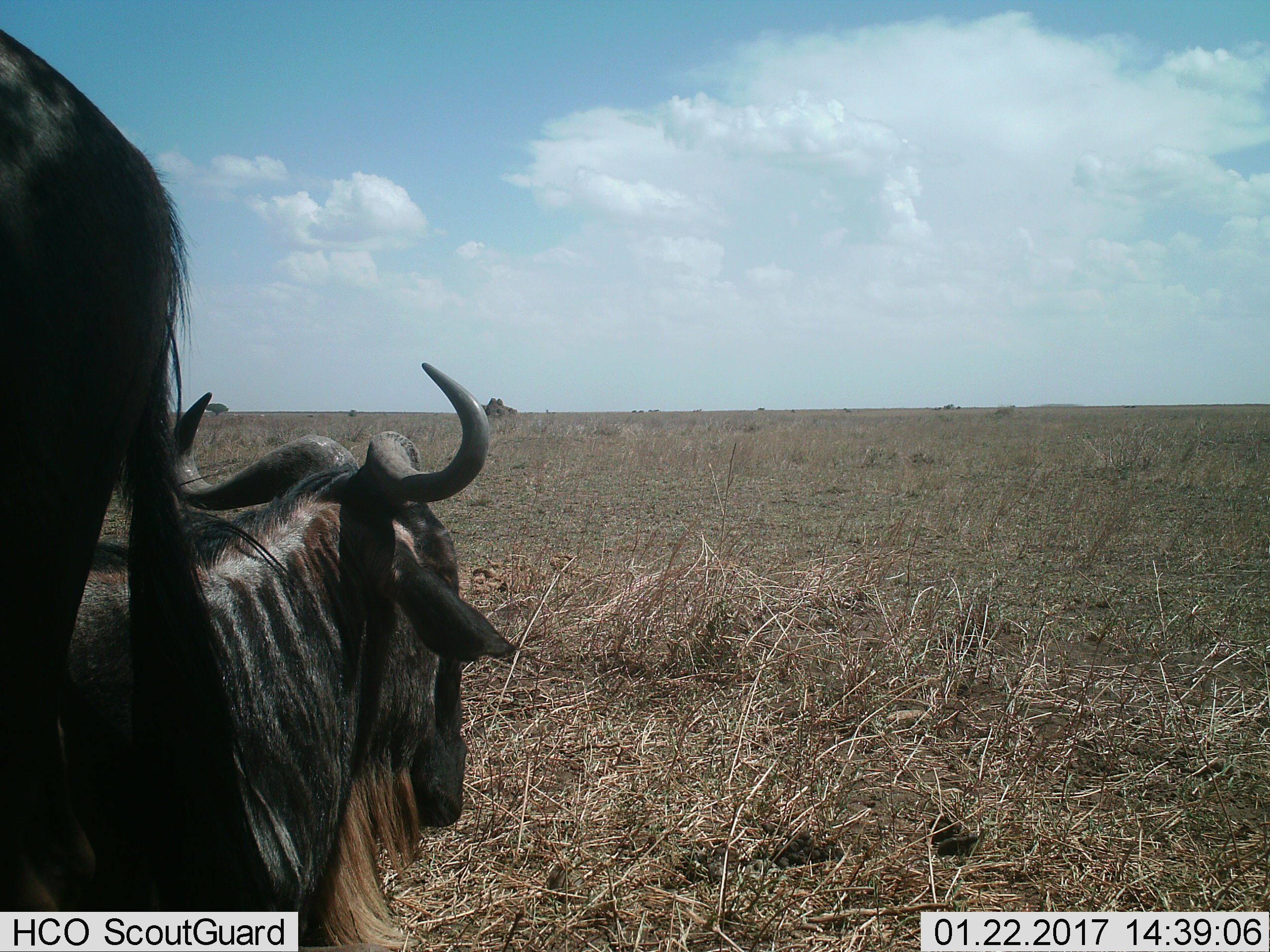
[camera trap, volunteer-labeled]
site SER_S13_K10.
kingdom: Animalia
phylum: Chordata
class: Mammalia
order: Artiodactyla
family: Bovidae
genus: Connochaetes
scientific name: Connochaetes taurinus taurinus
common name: blue wildebeest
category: wildebeestblue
Wildebeestblue (blue wildebeest) (Connochaetes taurinus taurinus), count 2. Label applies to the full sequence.